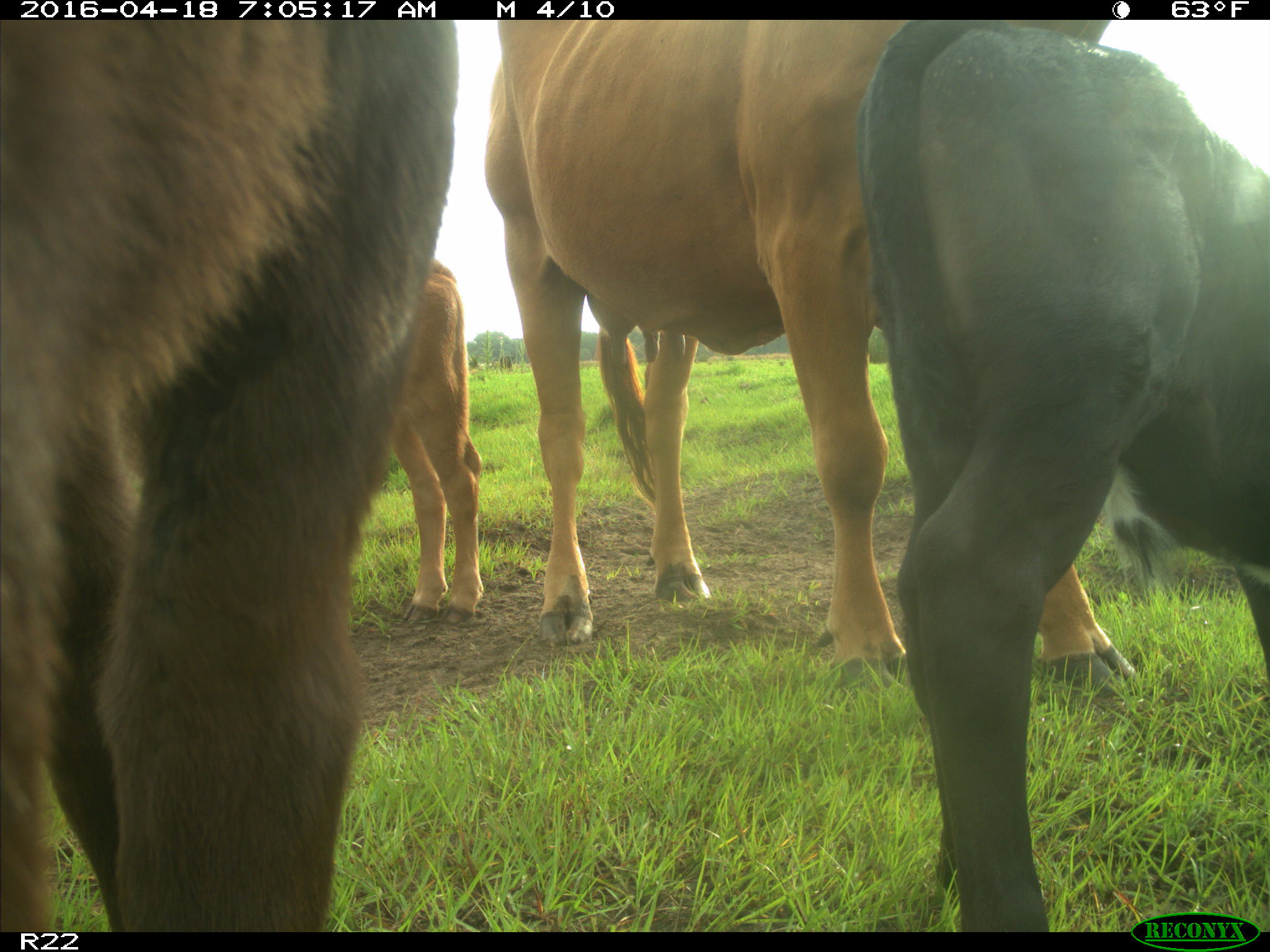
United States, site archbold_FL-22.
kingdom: Animalia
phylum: Chordata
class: Mammalia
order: Artiodactyla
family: Bovidae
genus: Bos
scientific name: Bos taurus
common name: domestic cow